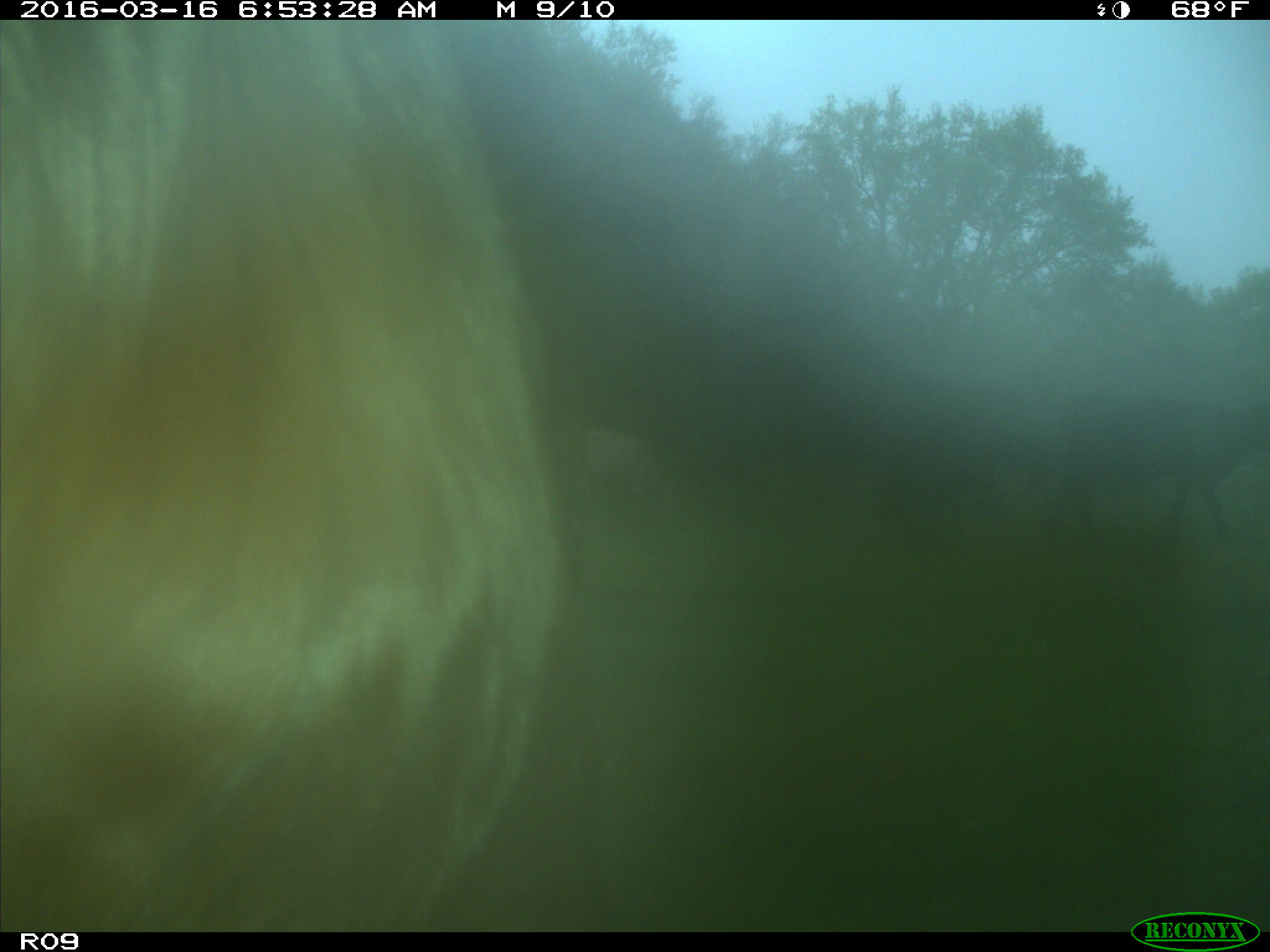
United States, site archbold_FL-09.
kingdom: Animalia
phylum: Chordata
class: Mammalia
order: Artiodactyla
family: Bovidae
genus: Bos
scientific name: Bos taurus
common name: domestic cow